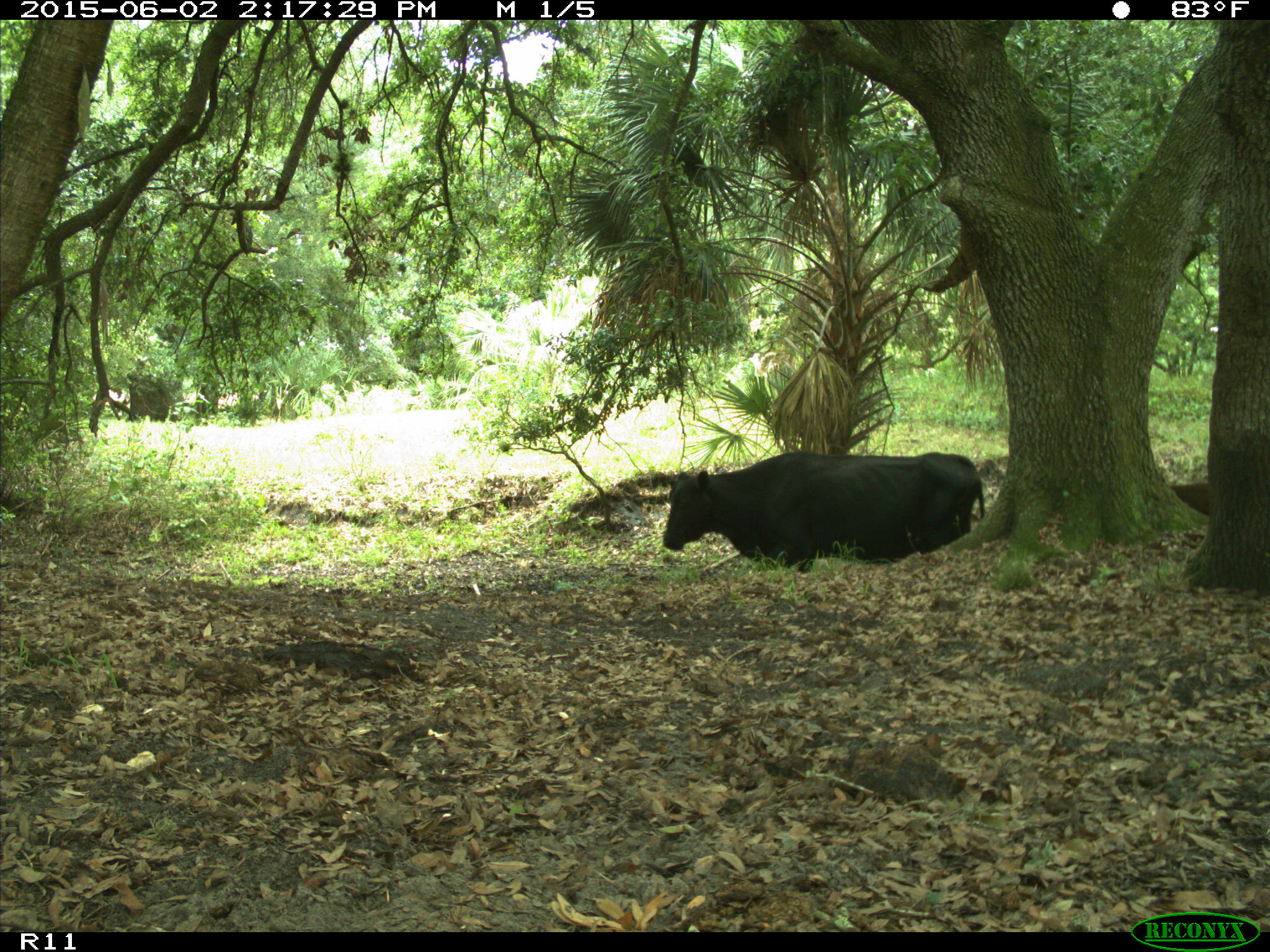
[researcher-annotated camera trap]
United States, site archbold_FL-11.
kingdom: Animalia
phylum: Chordata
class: Mammalia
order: Artiodactyla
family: Bovidae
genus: Bos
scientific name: Bos taurus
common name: domestic cow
Bos taurus (domestic cow).